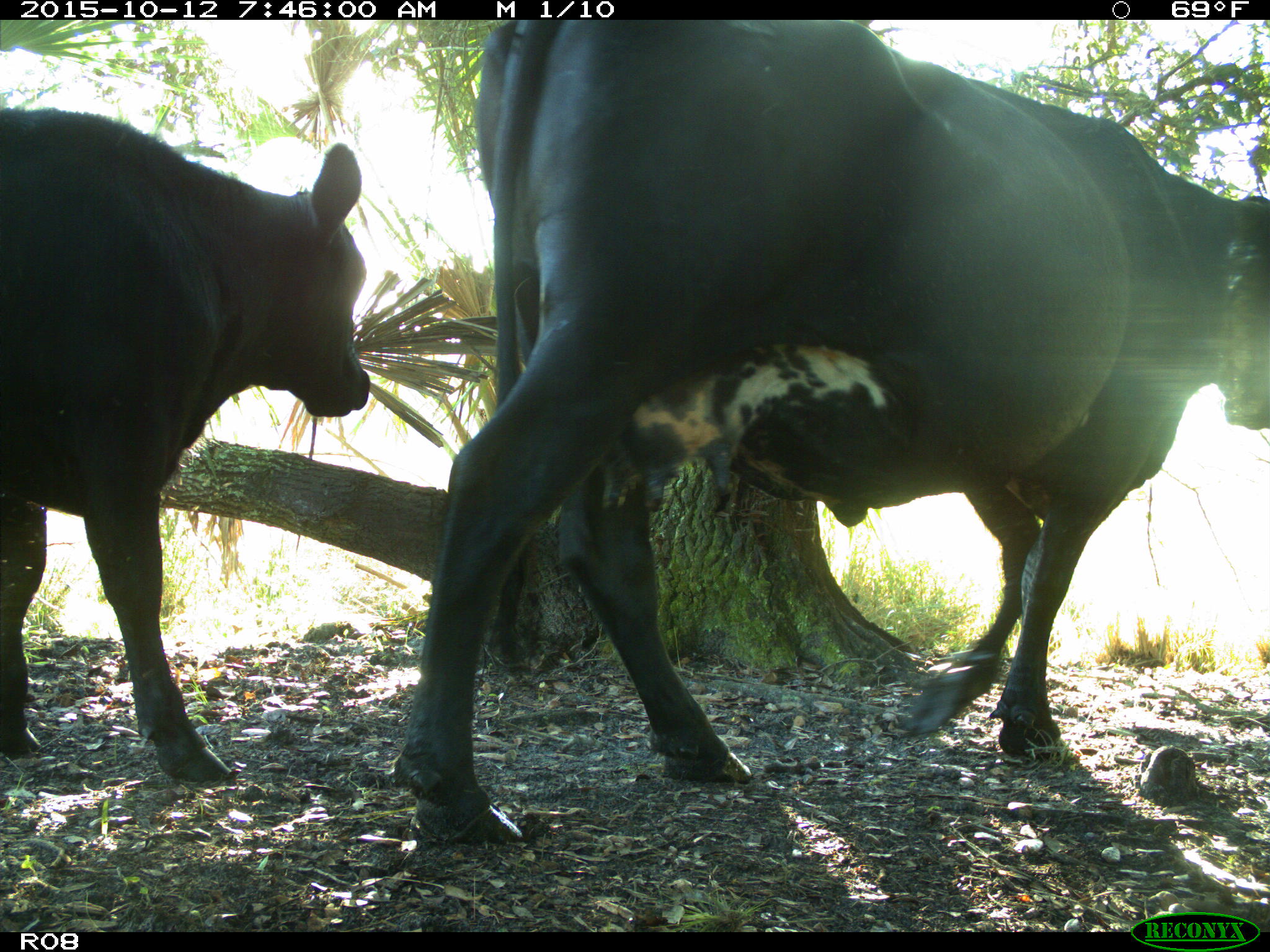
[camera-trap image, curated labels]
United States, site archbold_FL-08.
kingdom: Animalia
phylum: Chordata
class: Mammalia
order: Artiodactyla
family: Bovidae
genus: Bos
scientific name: Bos taurus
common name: domestic cow